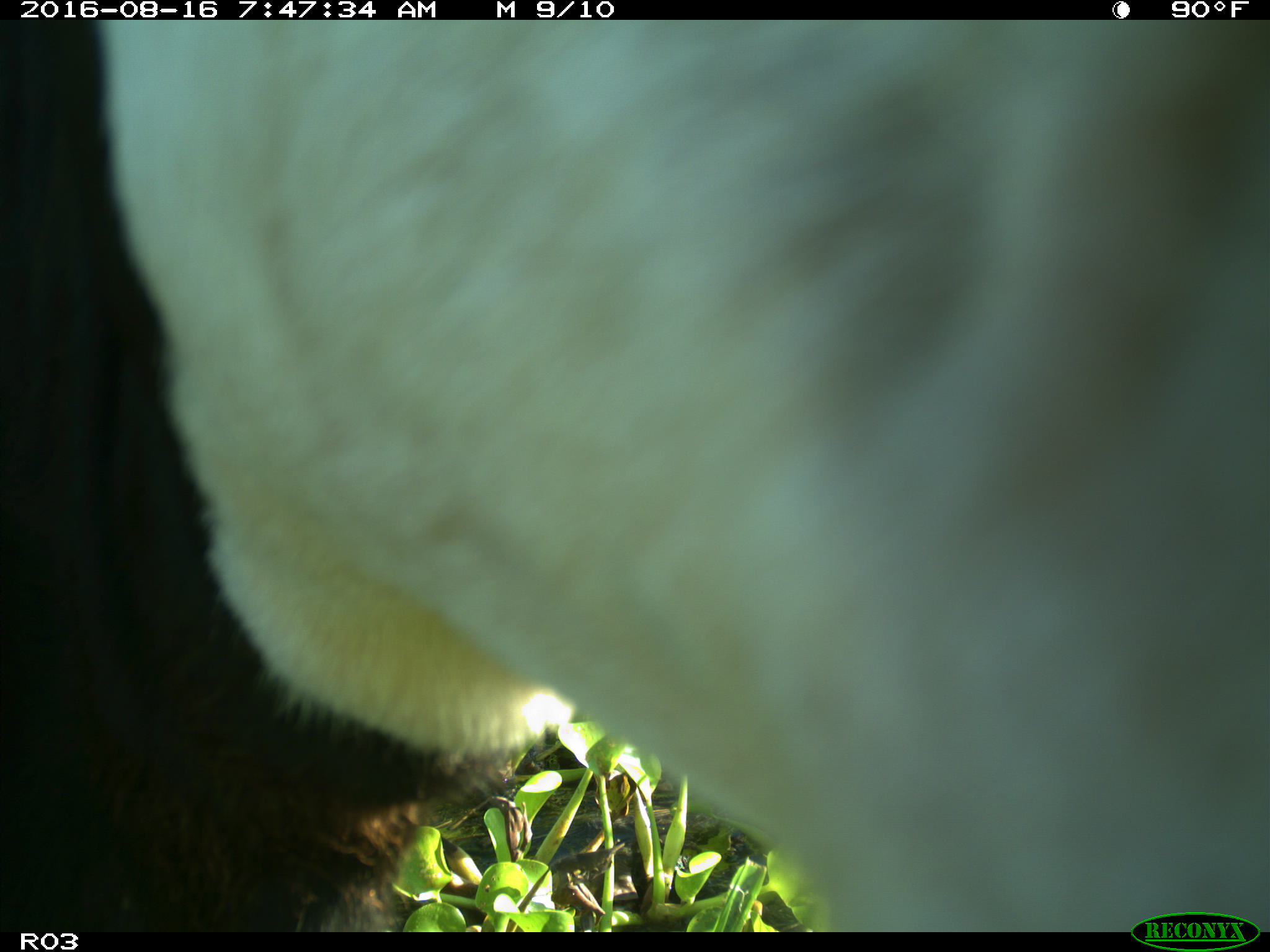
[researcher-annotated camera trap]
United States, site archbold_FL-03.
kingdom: Animalia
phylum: Chordata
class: Mammalia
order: Artiodactyla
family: Bovidae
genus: Bos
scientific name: Bos taurus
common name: domestic cow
Bos taurus (domestic cow).